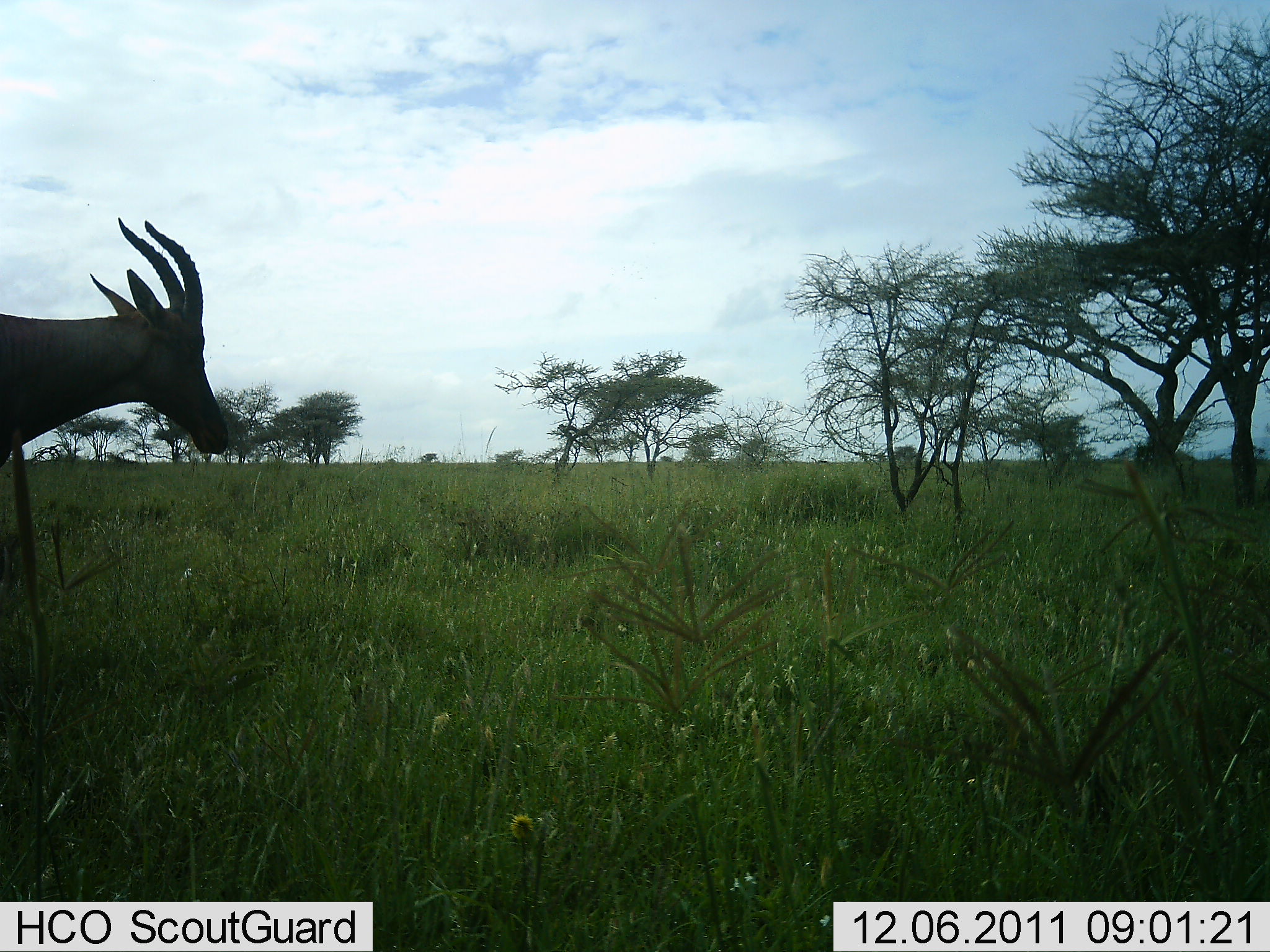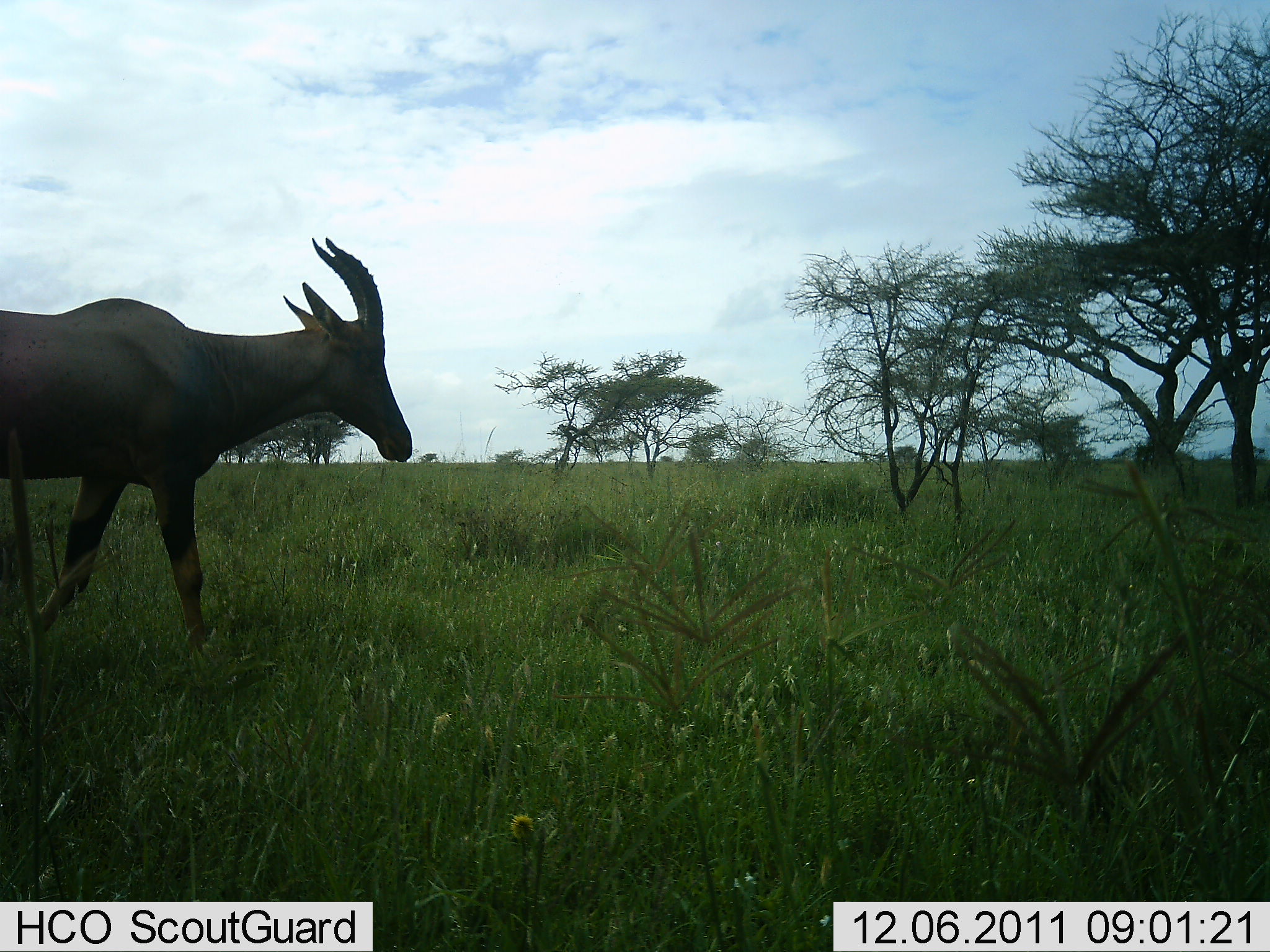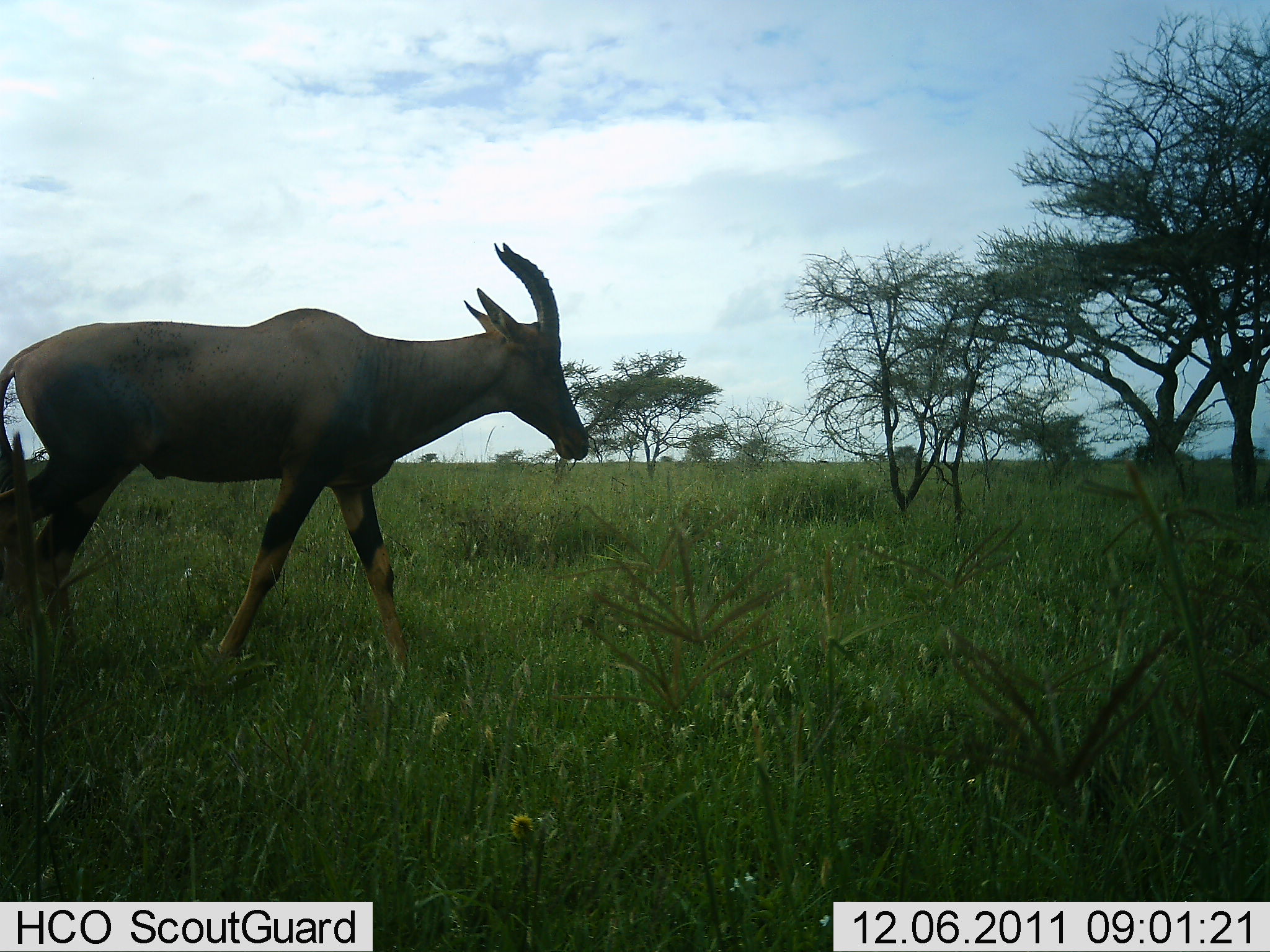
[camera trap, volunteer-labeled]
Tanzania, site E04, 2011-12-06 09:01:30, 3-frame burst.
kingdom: Animalia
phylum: Chordata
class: Mammalia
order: Artiodactyla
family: Bovidae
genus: Damaliscus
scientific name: Damaliscus lunatus jimela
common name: topi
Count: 1.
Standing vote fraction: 0%.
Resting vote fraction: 0%.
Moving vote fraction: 100%.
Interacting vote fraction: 0%.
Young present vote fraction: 0%.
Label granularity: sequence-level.